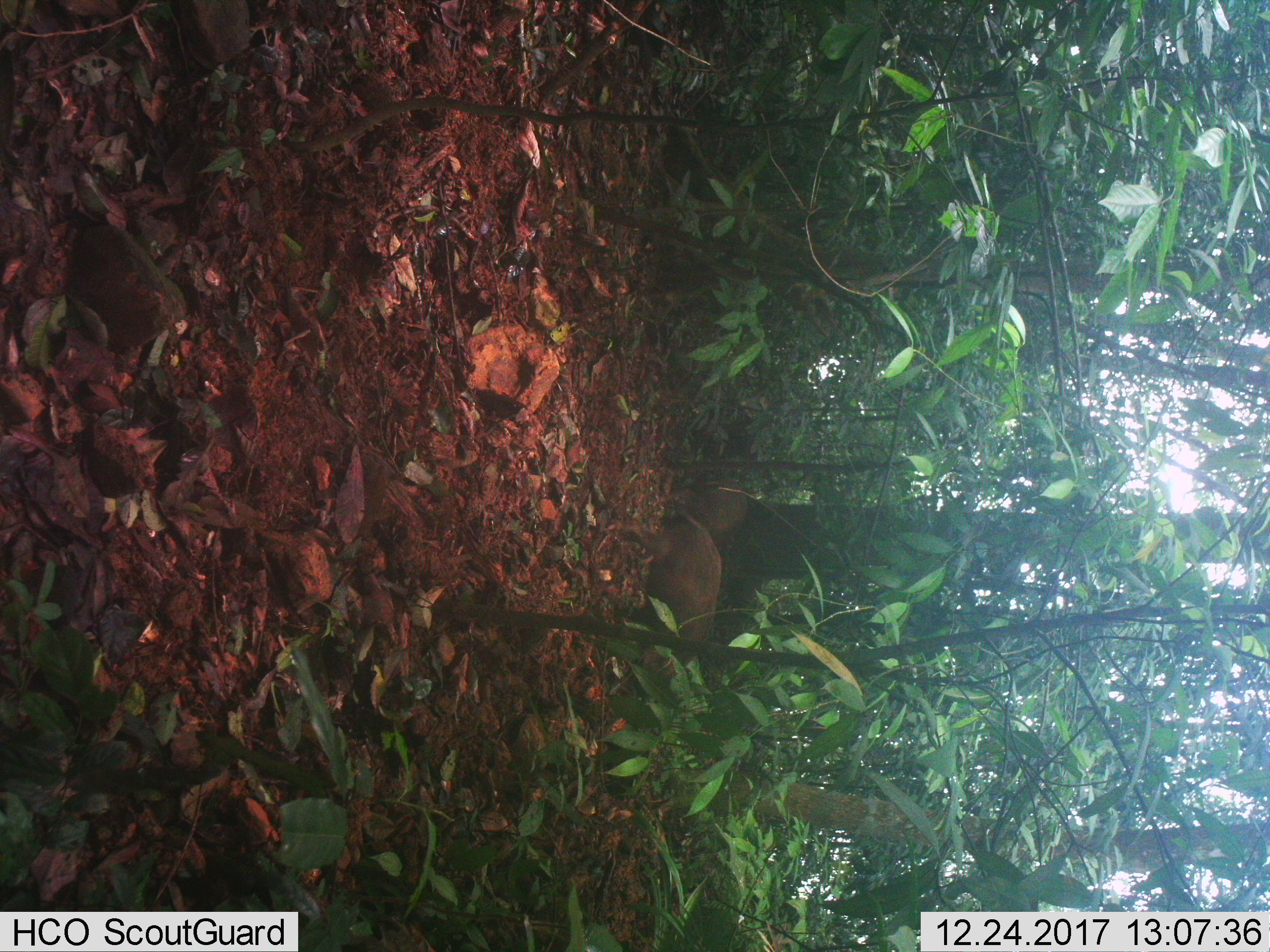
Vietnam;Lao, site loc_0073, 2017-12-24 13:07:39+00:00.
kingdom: Animalia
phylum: Chordata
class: Mammalia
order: Artiodactyla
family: Suidae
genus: Sus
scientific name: Sus scrofa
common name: eurasian wild pig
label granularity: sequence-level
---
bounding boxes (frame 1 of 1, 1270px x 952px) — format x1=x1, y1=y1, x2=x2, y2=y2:
eurasian wild pig: x1=618, y1=511, x2=722, y2=695; x1=670, y1=476, x2=748, y2=533